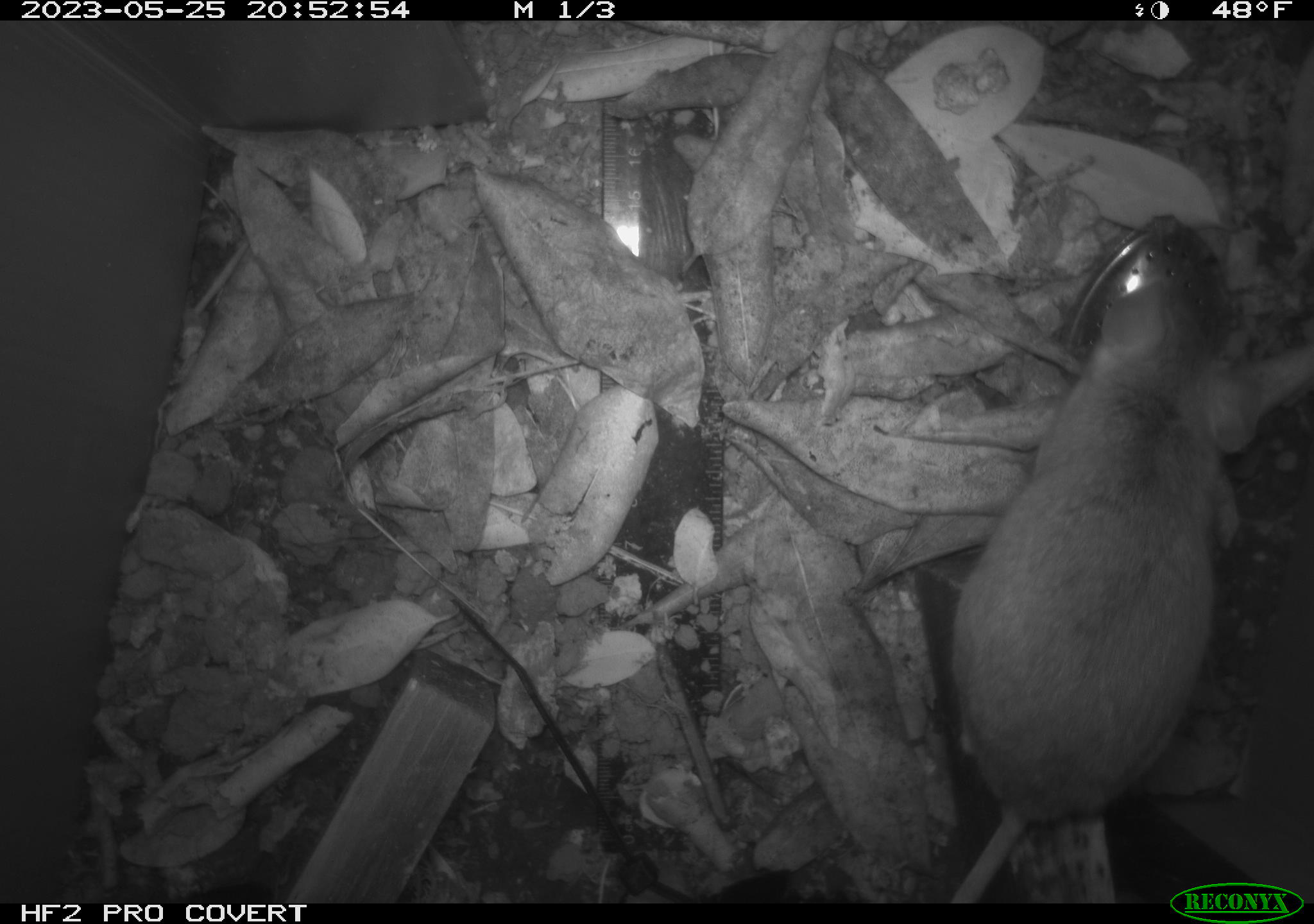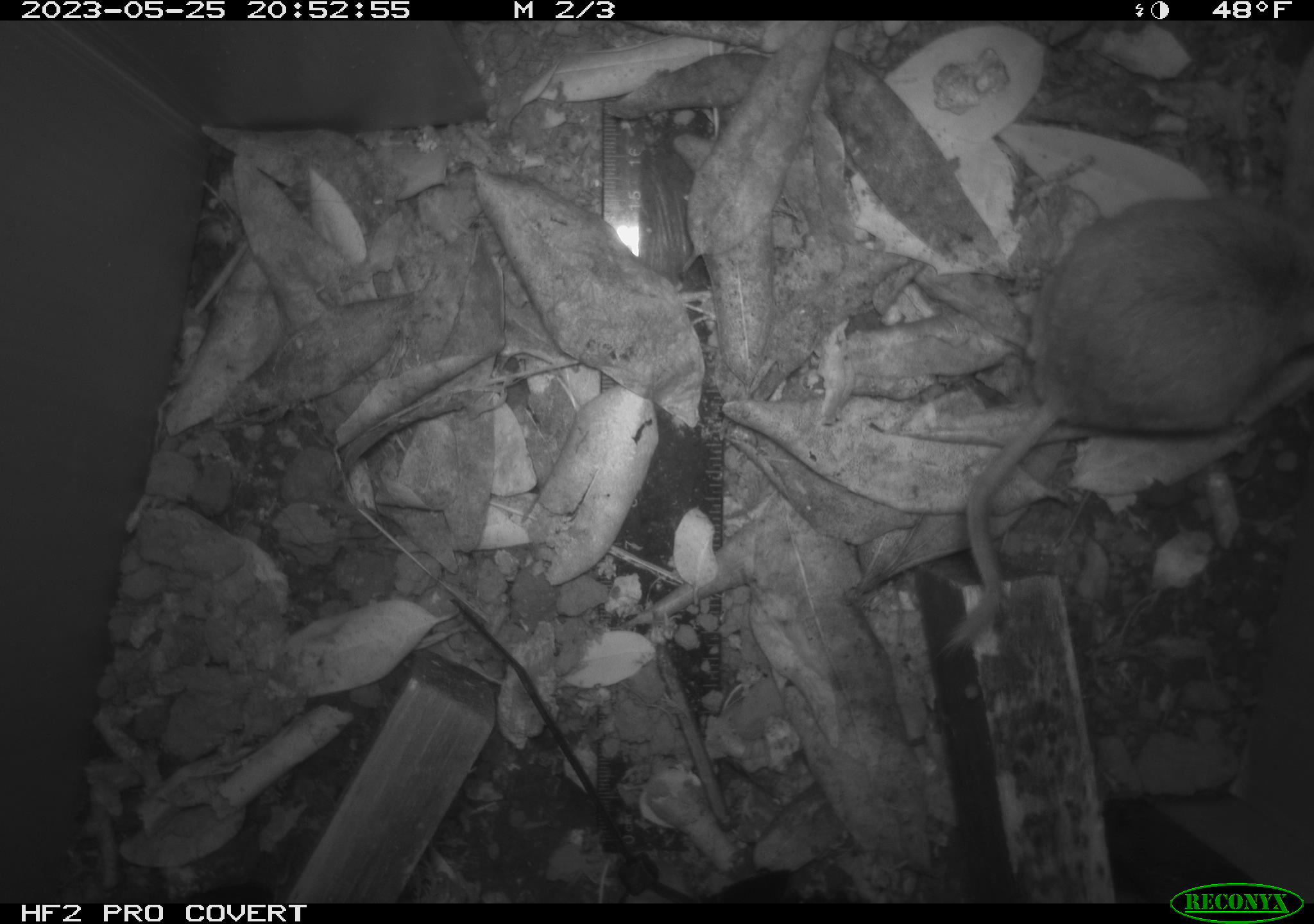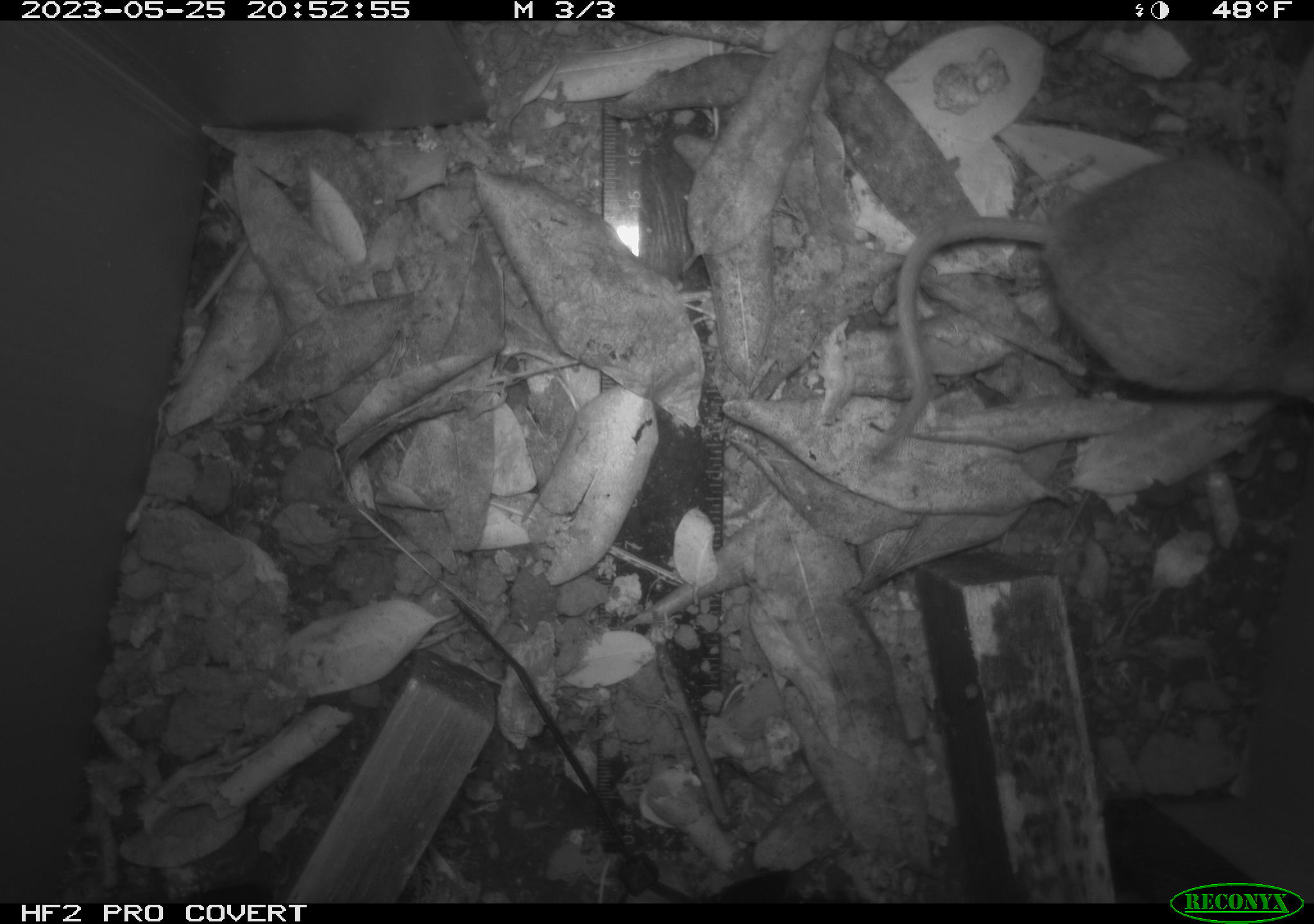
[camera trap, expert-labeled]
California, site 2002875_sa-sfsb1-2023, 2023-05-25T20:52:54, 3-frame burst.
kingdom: Animalia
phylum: Chordata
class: Mammalia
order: Rodentia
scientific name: Rodentia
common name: mouse species